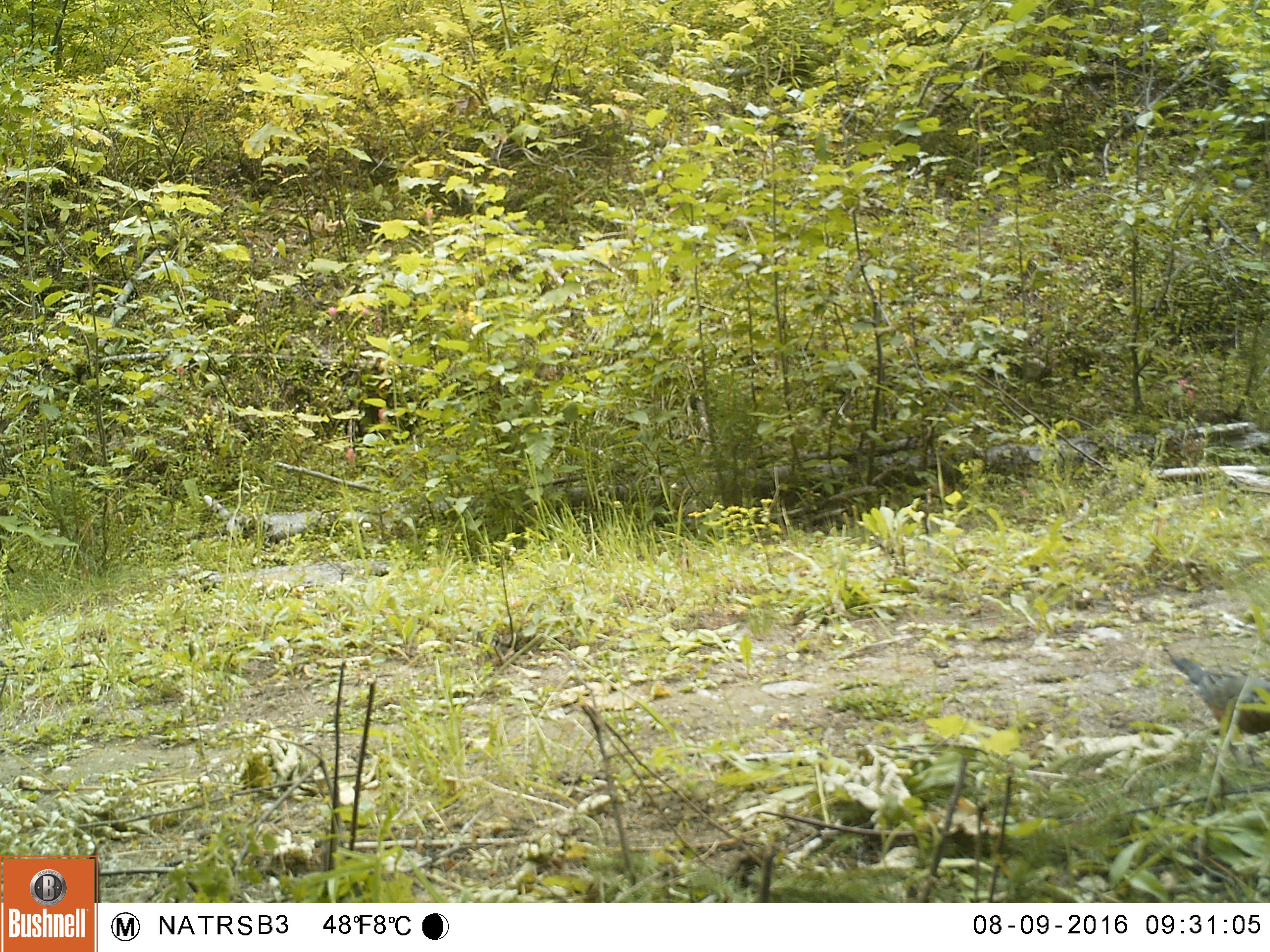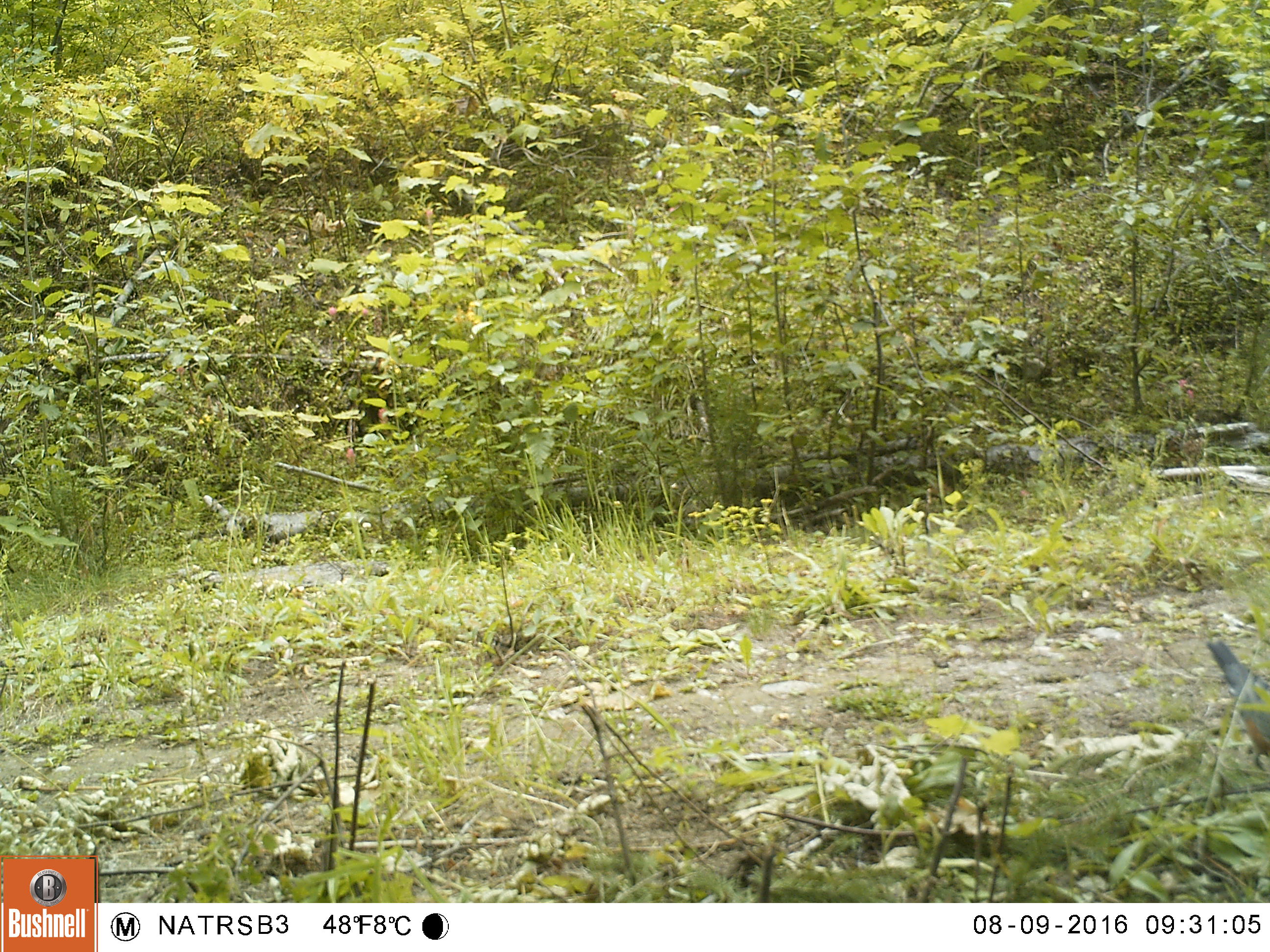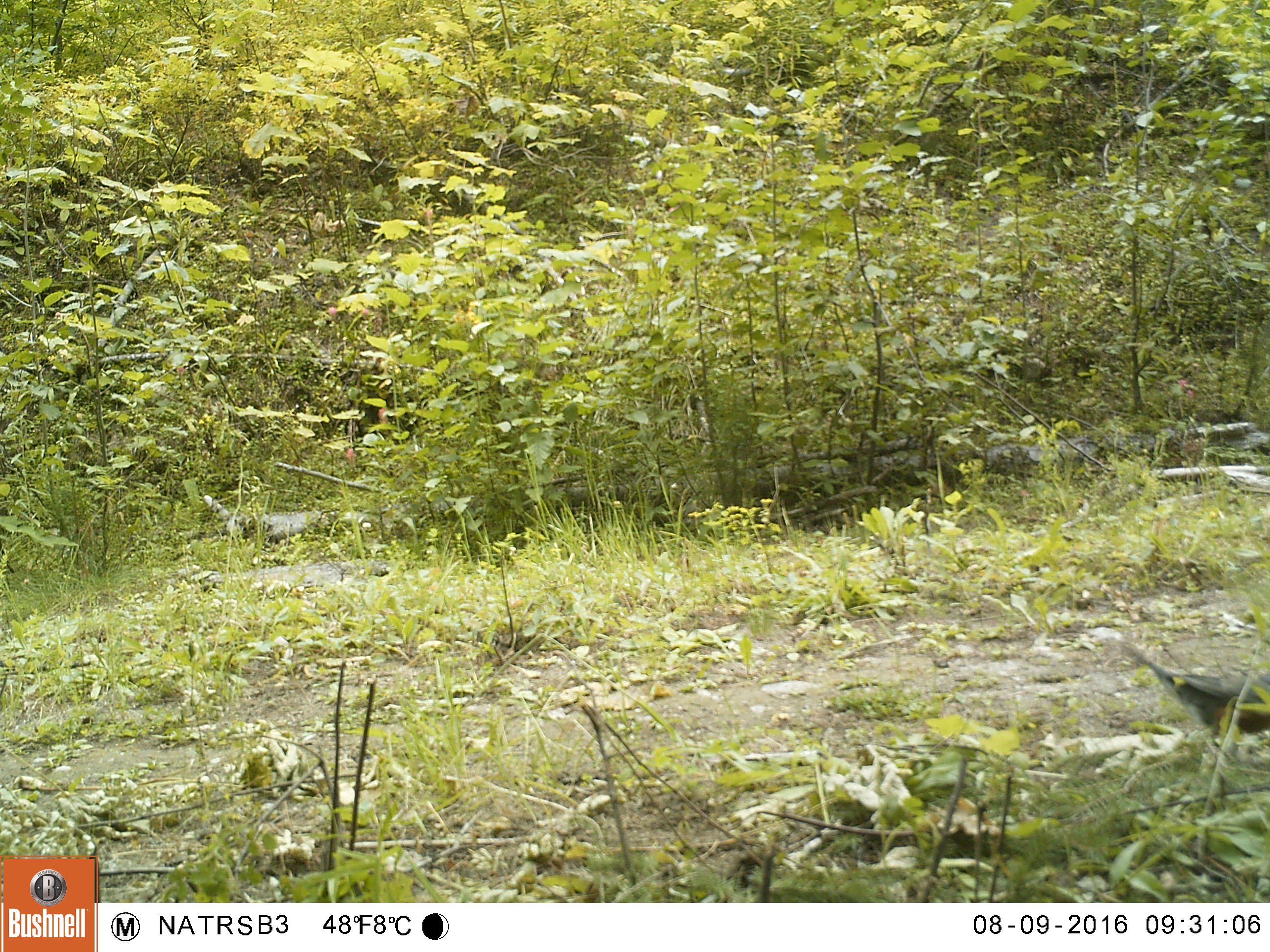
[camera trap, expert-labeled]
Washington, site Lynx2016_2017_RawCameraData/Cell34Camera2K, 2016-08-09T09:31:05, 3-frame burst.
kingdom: Animalia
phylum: Chordata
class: Aves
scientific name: Aves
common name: birds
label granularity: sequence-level